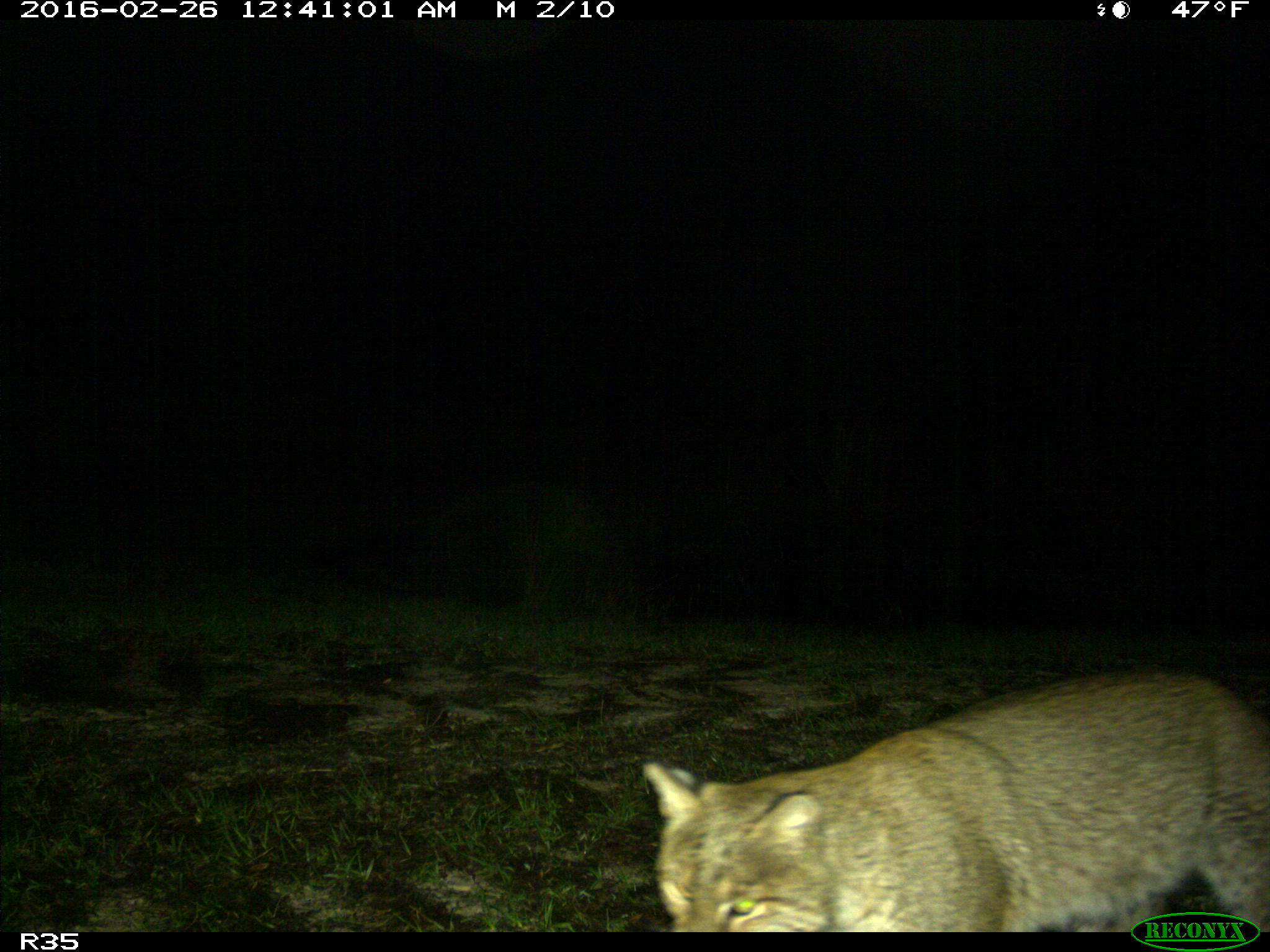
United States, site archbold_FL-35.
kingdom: Animalia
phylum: Chordata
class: Mammalia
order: Carnivora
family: Felidae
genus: Lynx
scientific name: Lynx rufus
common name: bobcat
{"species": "Lynx rufus (bobcat)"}